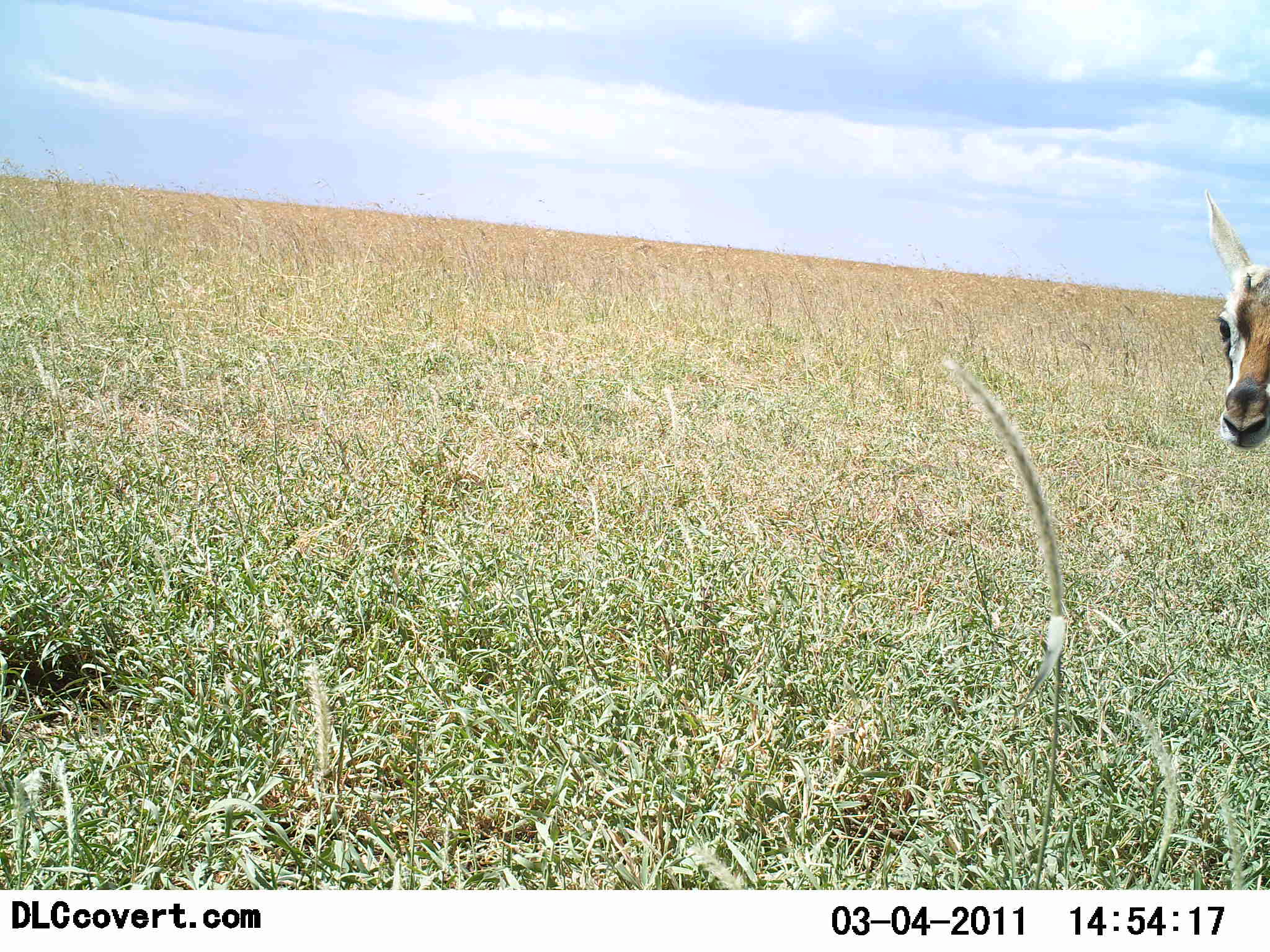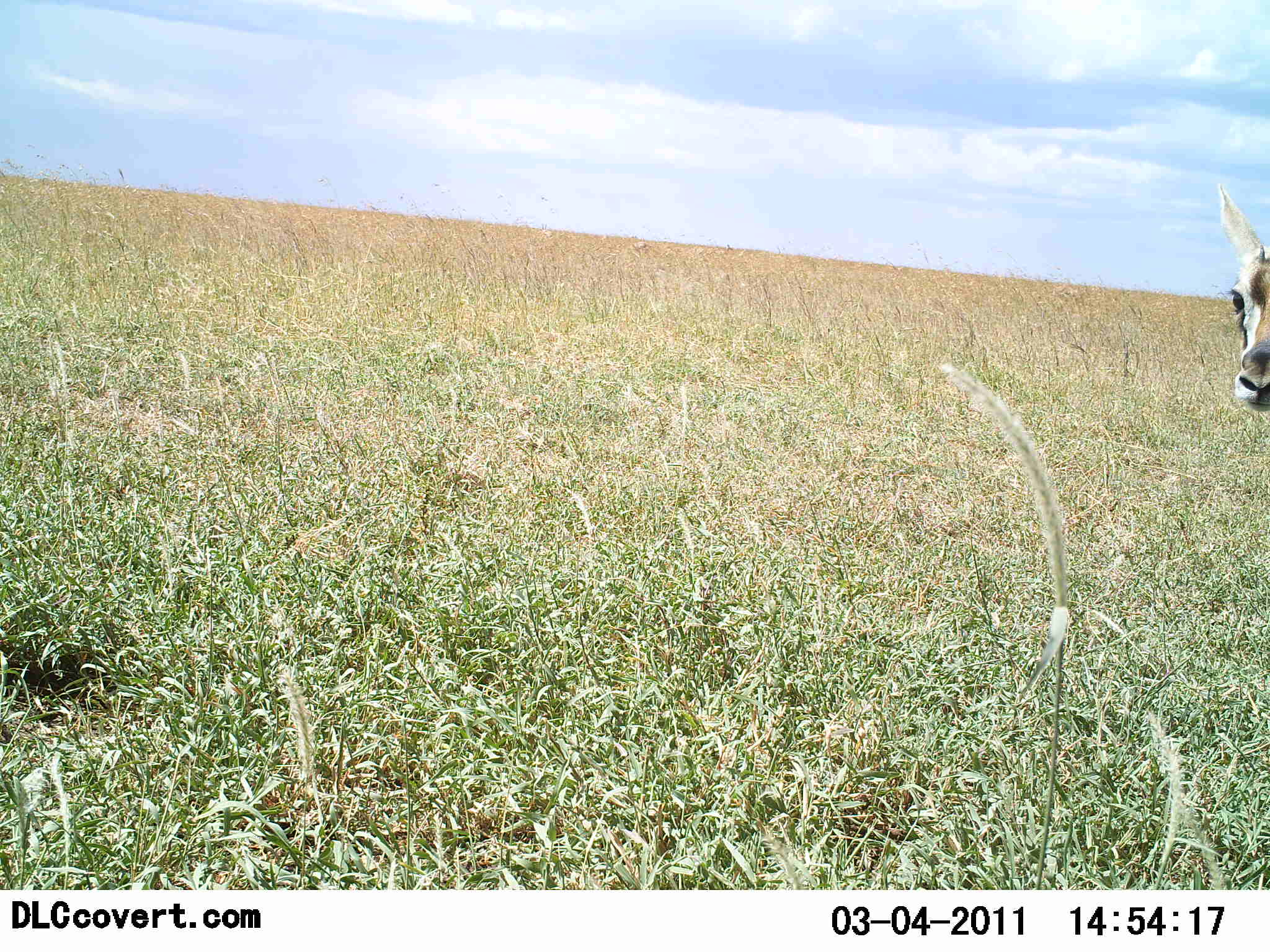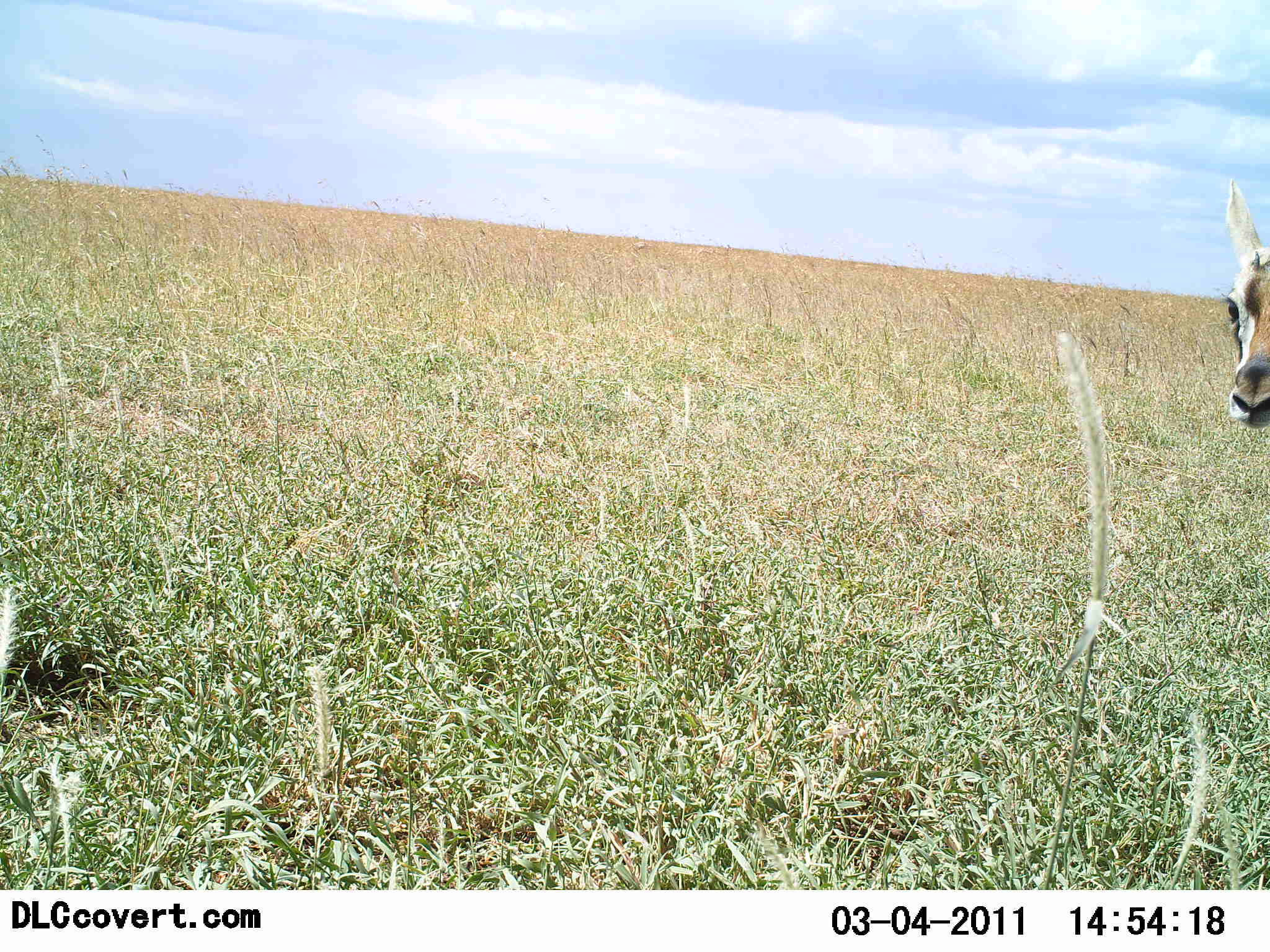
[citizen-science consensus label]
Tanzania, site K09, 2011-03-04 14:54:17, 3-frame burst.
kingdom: Animalia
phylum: Chordata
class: Mammalia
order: Artiodactyla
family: Bovidae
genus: Eudorcas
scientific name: Eudorcas thomsonii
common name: thomson's gazelle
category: gazellethomsons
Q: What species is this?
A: Gazellethomsons (thomson's gazelle) (Eudorcas thomsonii).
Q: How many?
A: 1.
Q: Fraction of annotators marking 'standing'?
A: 92%.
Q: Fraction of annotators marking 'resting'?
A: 0%.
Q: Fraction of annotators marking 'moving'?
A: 8%.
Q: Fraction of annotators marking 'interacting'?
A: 0%.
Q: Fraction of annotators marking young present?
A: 0%.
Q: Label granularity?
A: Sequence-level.